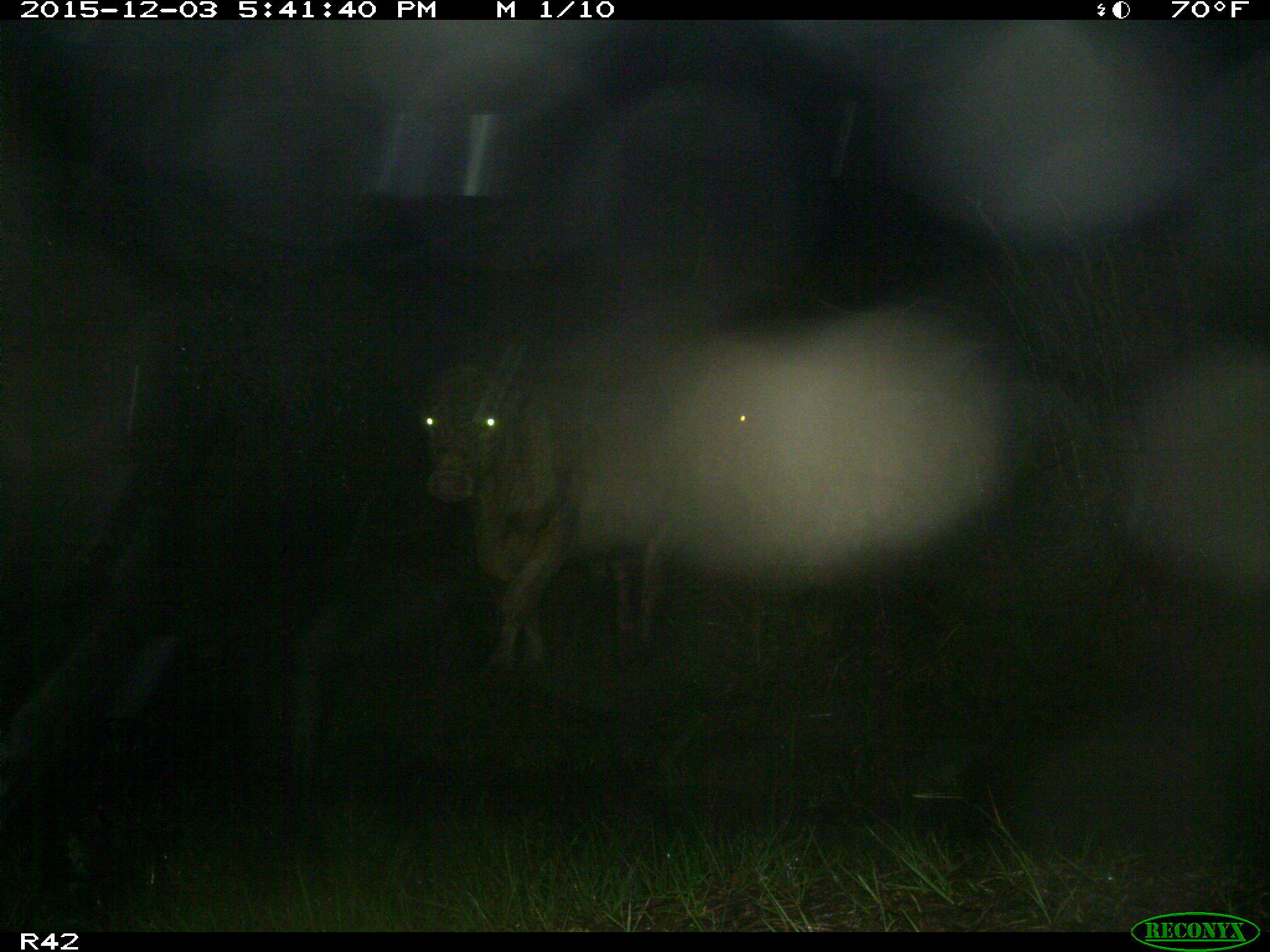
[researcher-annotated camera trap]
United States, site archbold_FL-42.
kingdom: Animalia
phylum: Chordata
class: Mammalia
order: Artiodactyla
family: Bovidae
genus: Bos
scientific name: Bos taurus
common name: domestic cow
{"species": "Bos taurus (domestic cow)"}